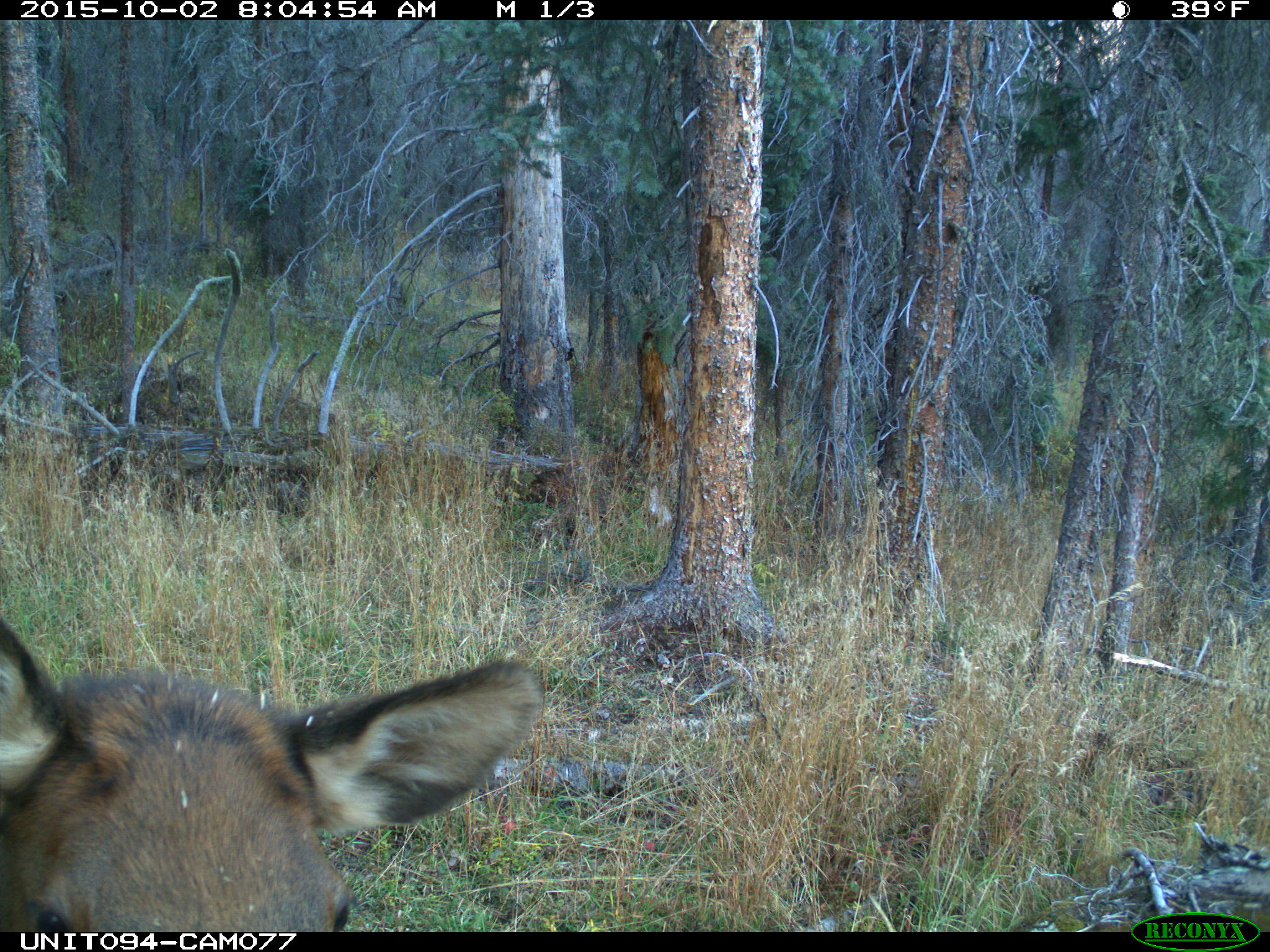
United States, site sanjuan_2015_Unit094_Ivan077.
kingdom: Animalia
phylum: Chordata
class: Mammalia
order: Artiodactyla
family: Cervidae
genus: Cervus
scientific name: Cervus elaphus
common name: red deer